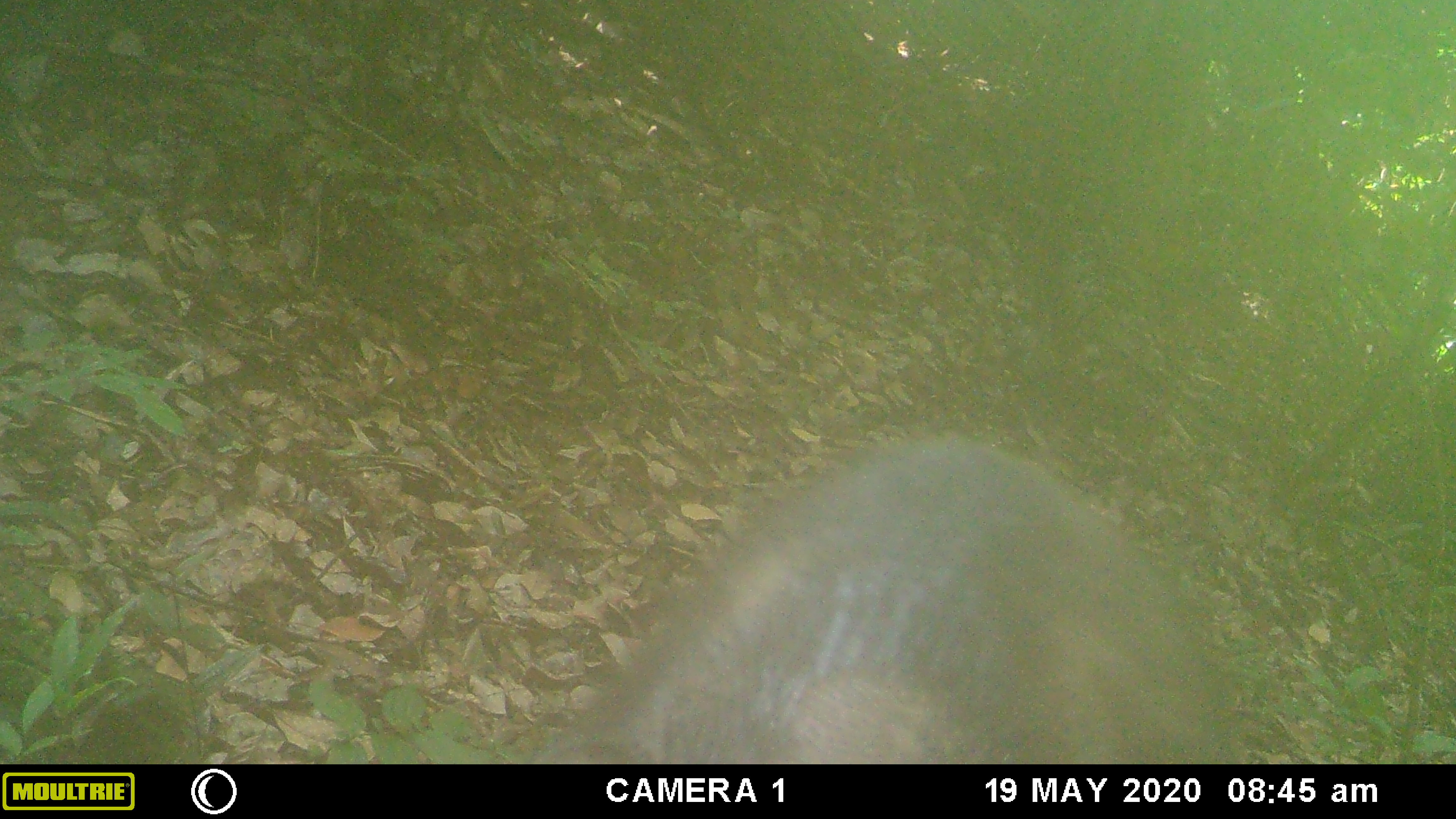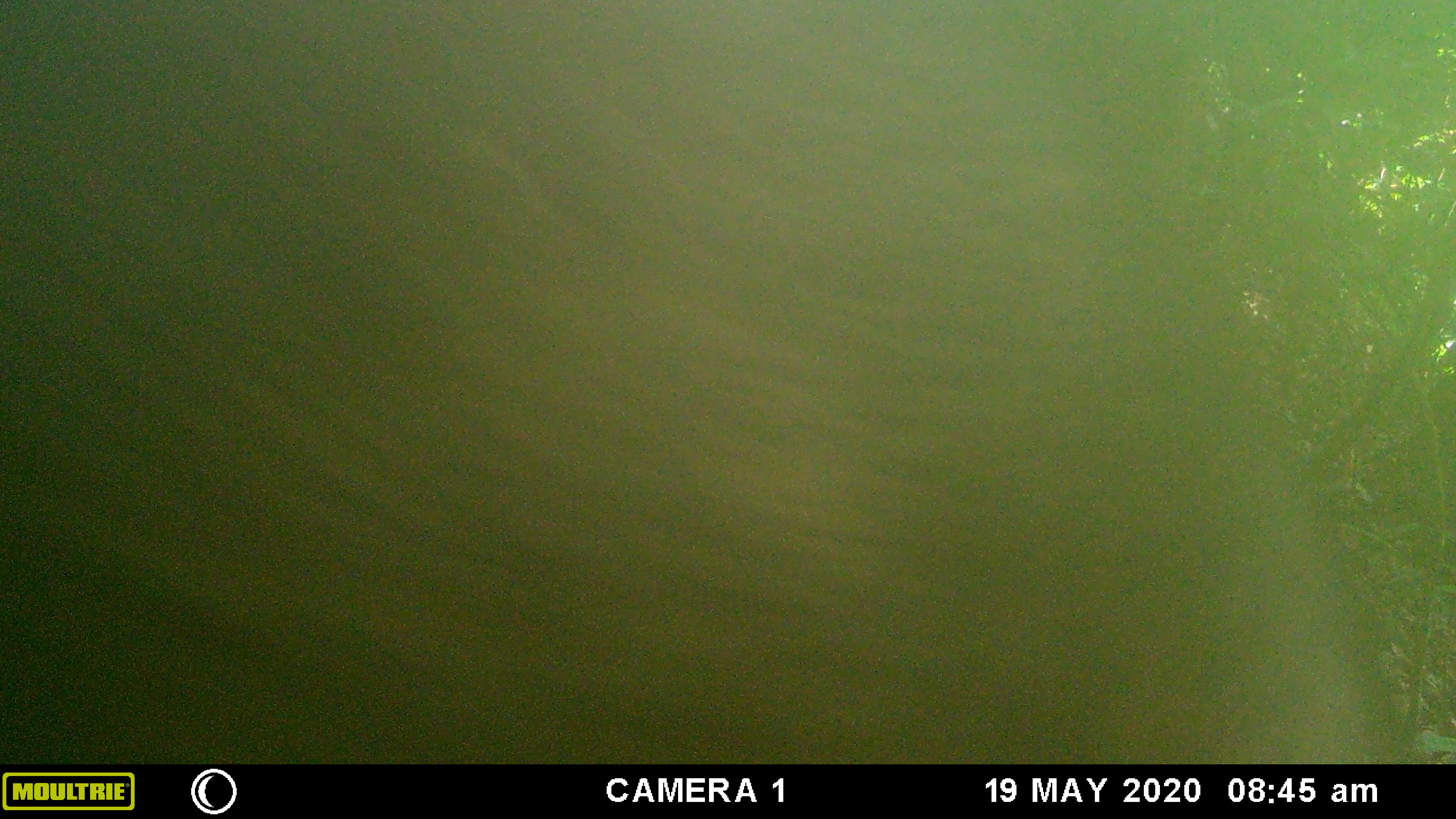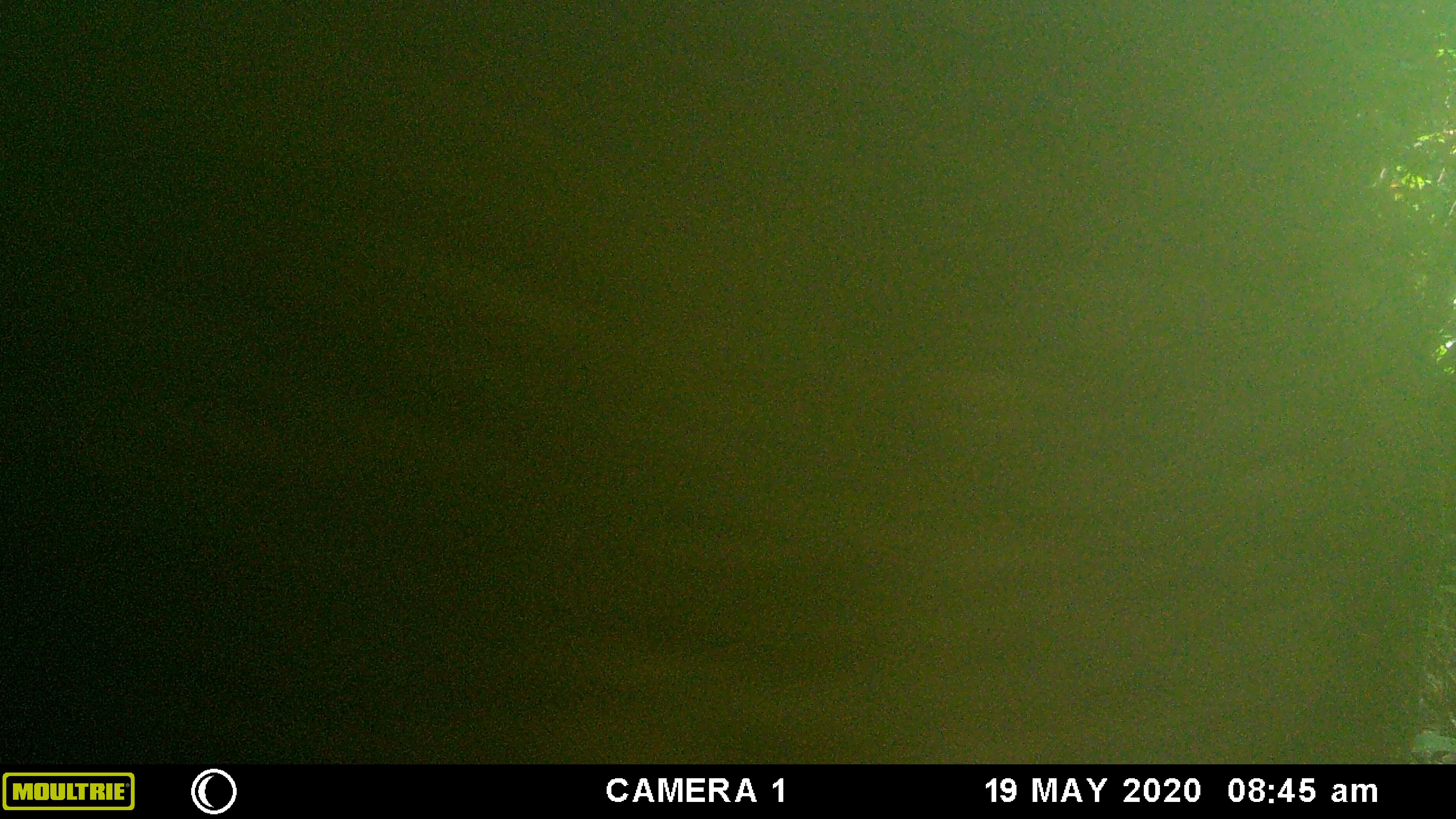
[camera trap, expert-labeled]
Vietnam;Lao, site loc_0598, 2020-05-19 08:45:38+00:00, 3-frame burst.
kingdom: Animalia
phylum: Chordata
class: Mammalia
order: Artiodactyla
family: Suidae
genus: Sus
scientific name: Sus scrofa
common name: eurasian wild pig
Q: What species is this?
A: Eurasian wild pig (Sus scrofa).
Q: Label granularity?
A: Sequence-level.